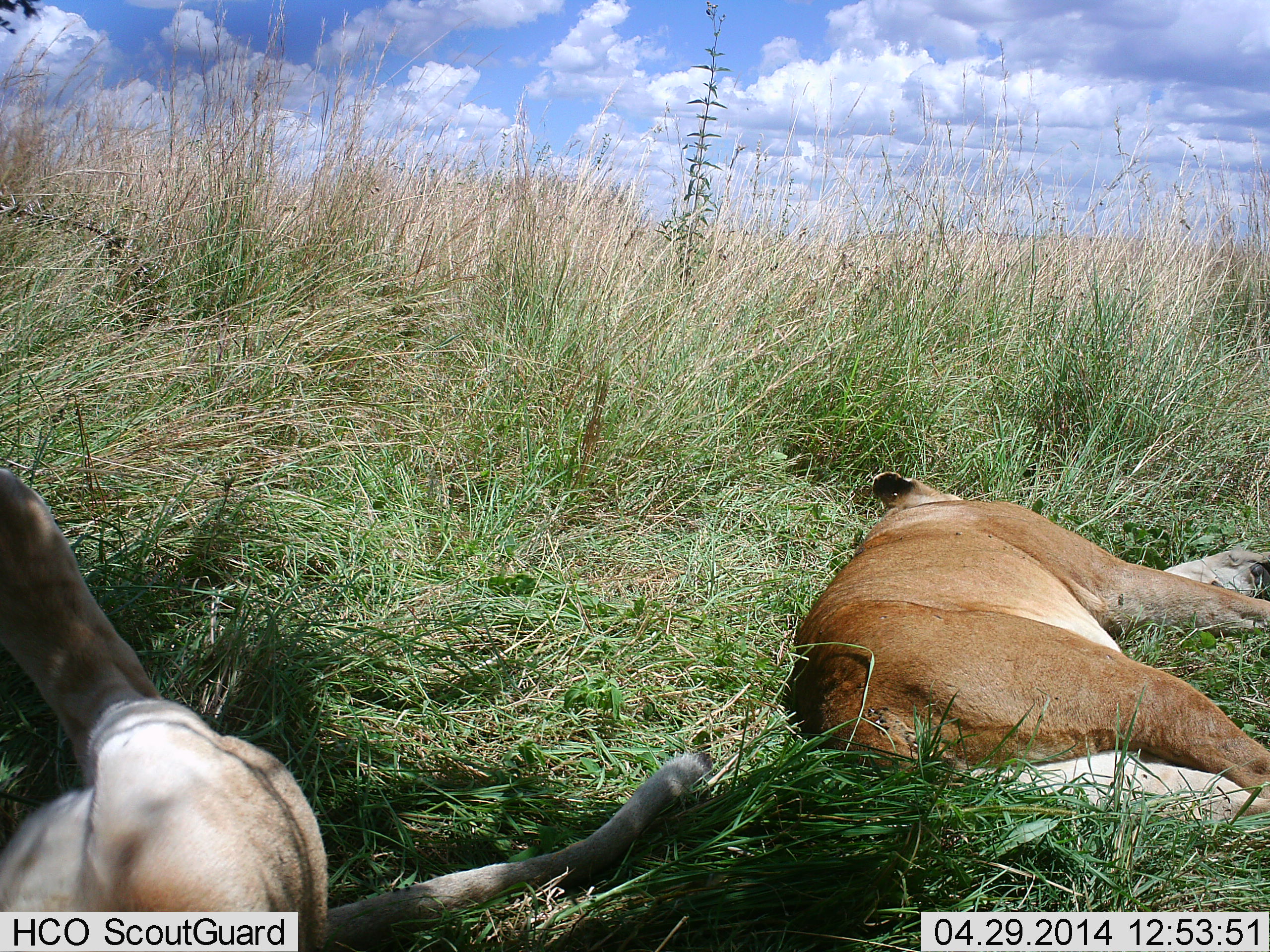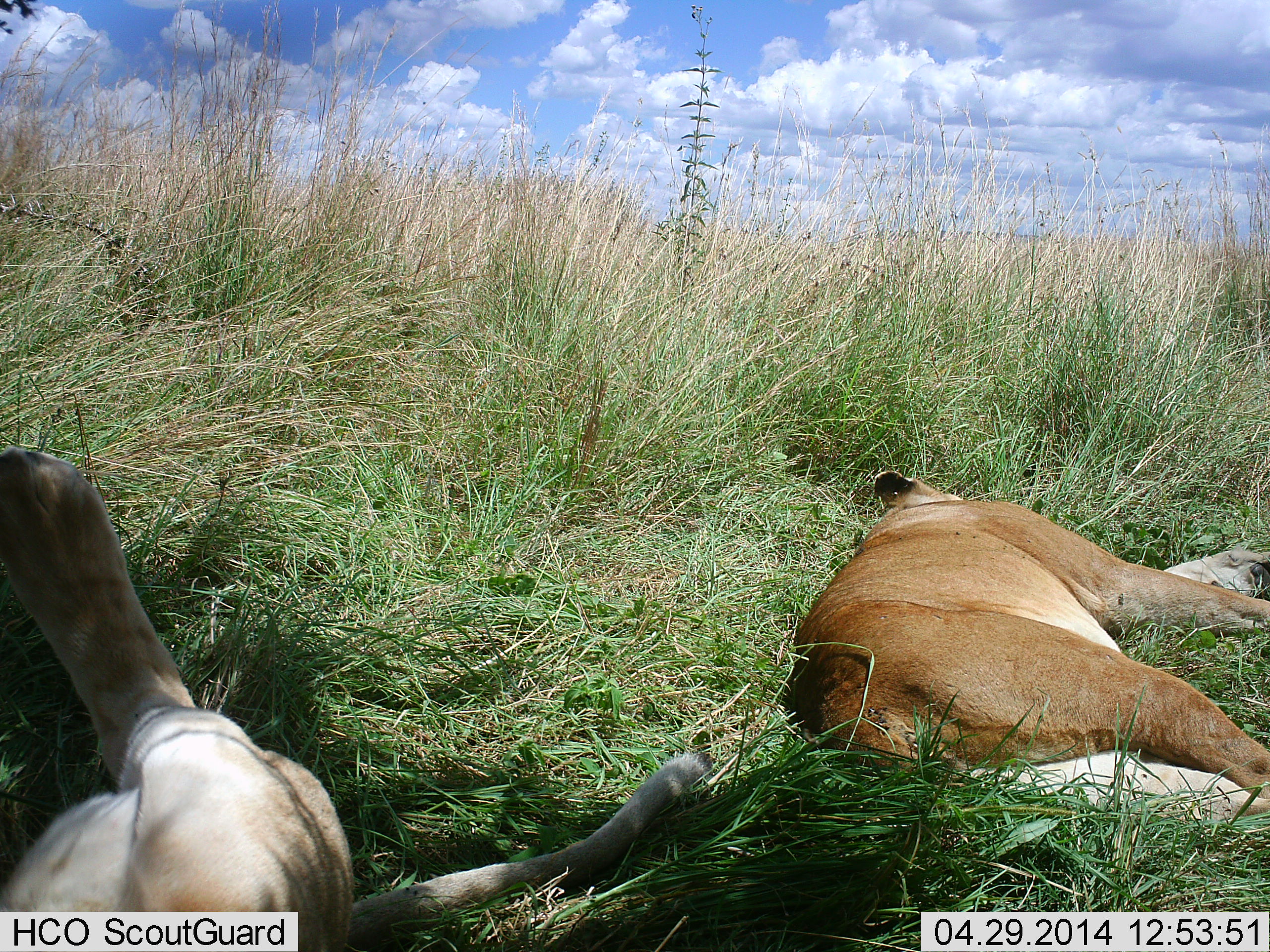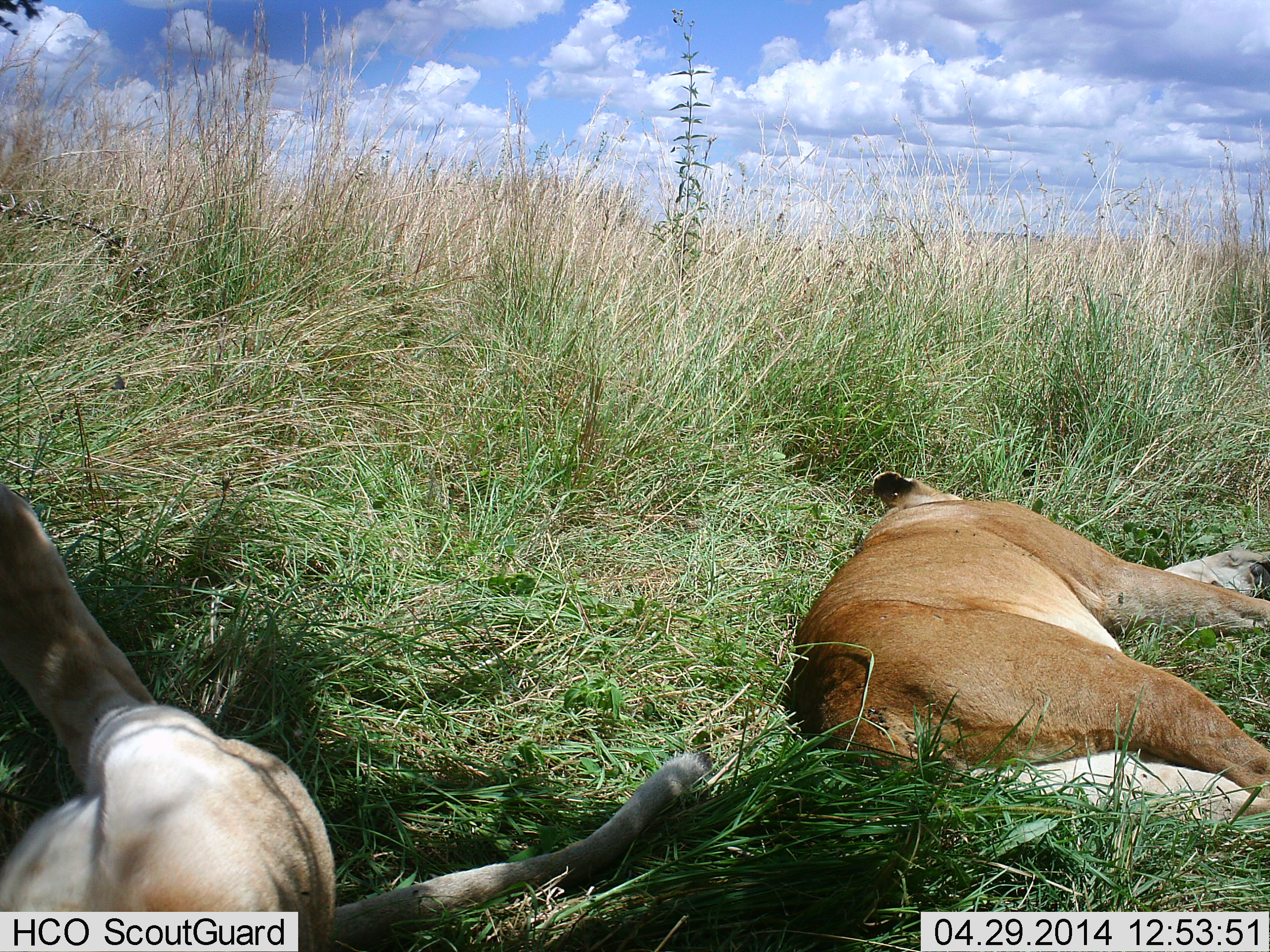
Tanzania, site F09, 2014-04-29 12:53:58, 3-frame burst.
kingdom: Animalia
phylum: Chordata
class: Mammalia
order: Carnivora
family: Felidae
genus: Panthera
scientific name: Panthera leo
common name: lion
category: lionfemale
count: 2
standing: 0%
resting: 100%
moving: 0%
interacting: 0%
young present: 0%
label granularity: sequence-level